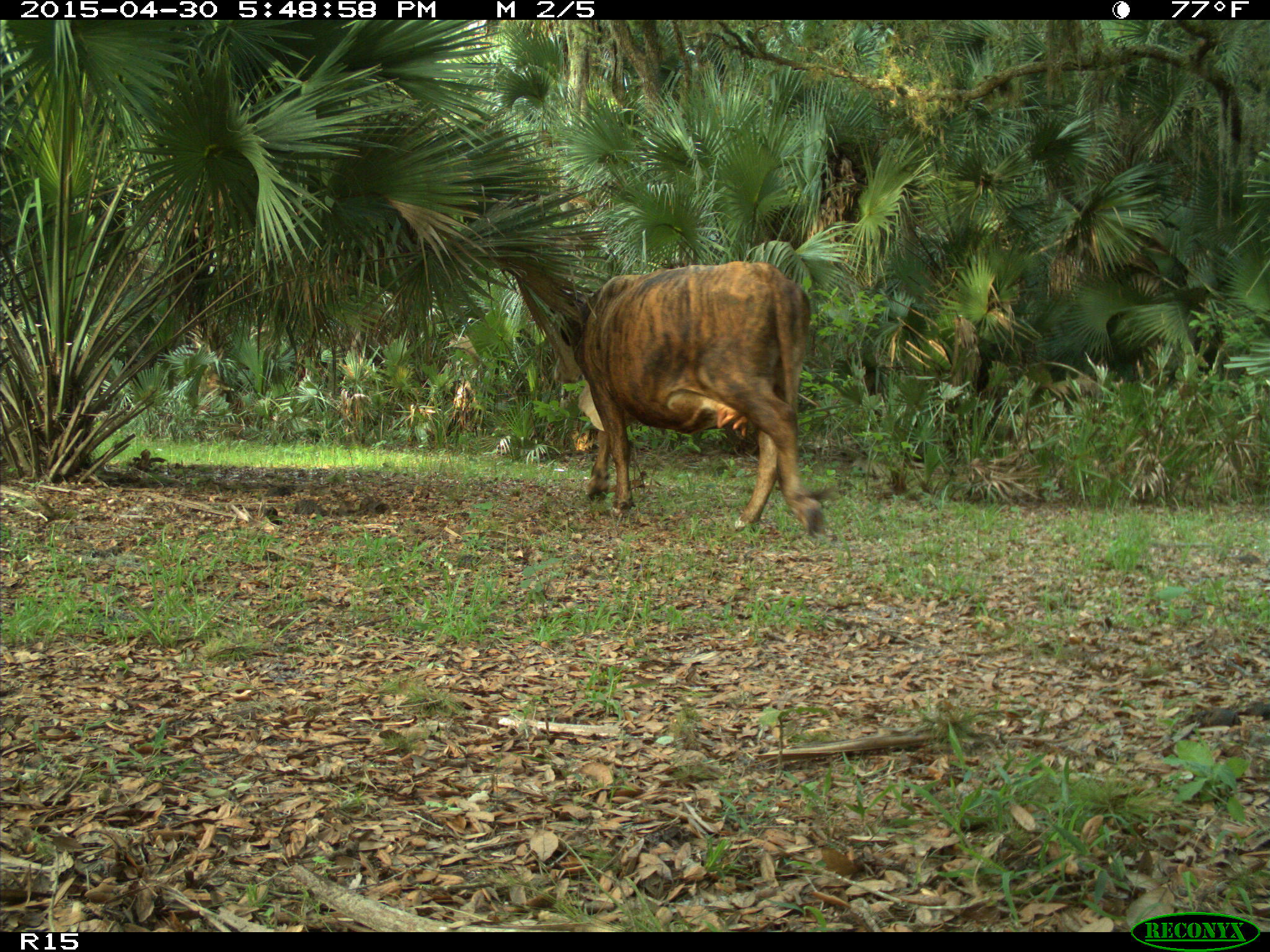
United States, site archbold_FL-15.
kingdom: Animalia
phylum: Chordata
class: Mammalia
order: Artiodactyla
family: Bovidae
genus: Bos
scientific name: Bos taurus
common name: domestic cow